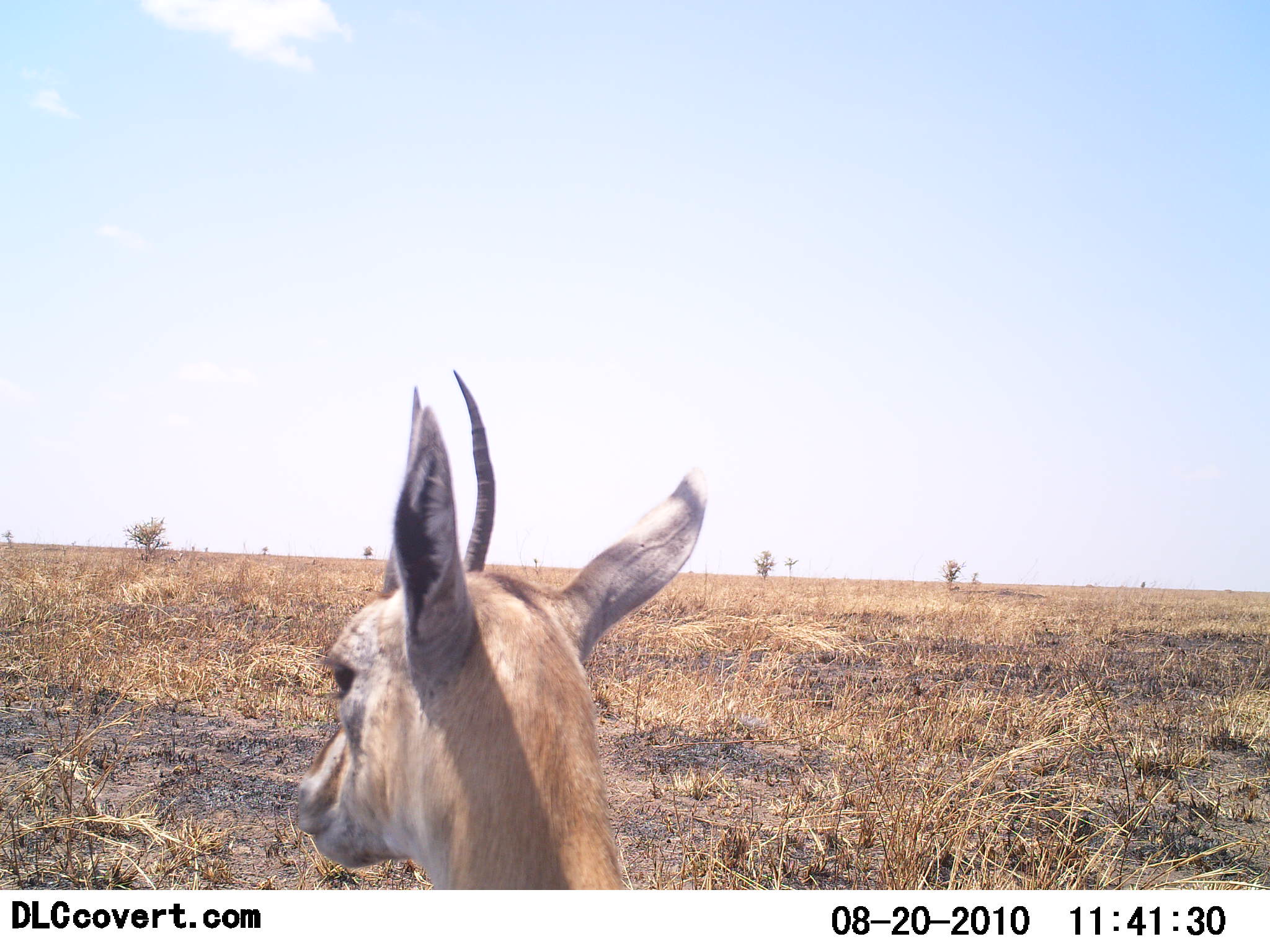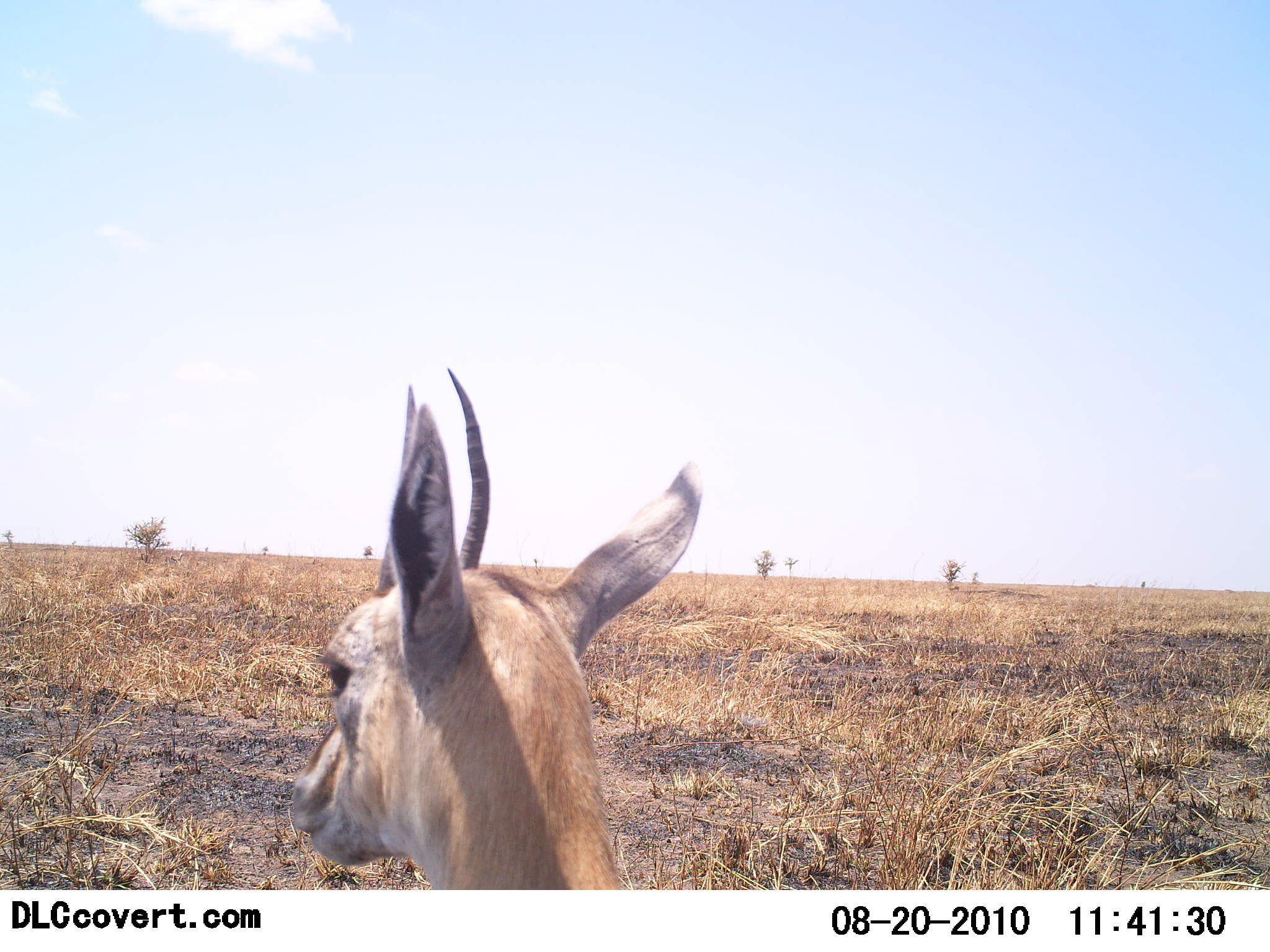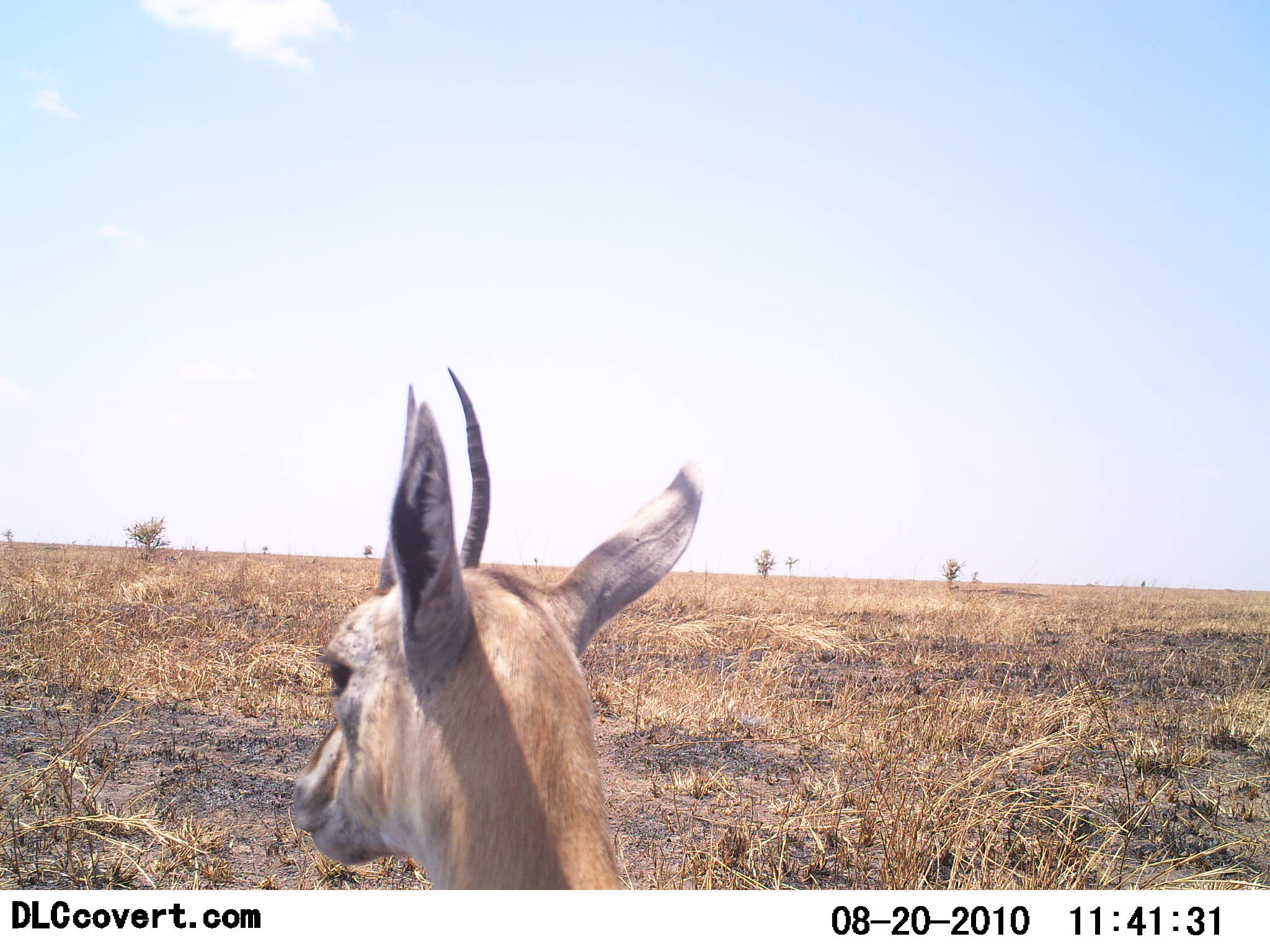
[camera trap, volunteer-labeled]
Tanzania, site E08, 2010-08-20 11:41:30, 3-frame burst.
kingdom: Animalia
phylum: Chordata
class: Mammalia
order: Artiodactyla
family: Bovidae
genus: Eudorcas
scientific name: Eudorcas thomsonii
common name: thomson's gazelle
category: gazellethomsons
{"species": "gazellethomsons (thomson's gazelle) (Eudorcas thomsonii)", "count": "1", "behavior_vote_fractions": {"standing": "75%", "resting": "25%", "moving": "0%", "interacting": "0%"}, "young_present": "0%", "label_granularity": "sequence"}